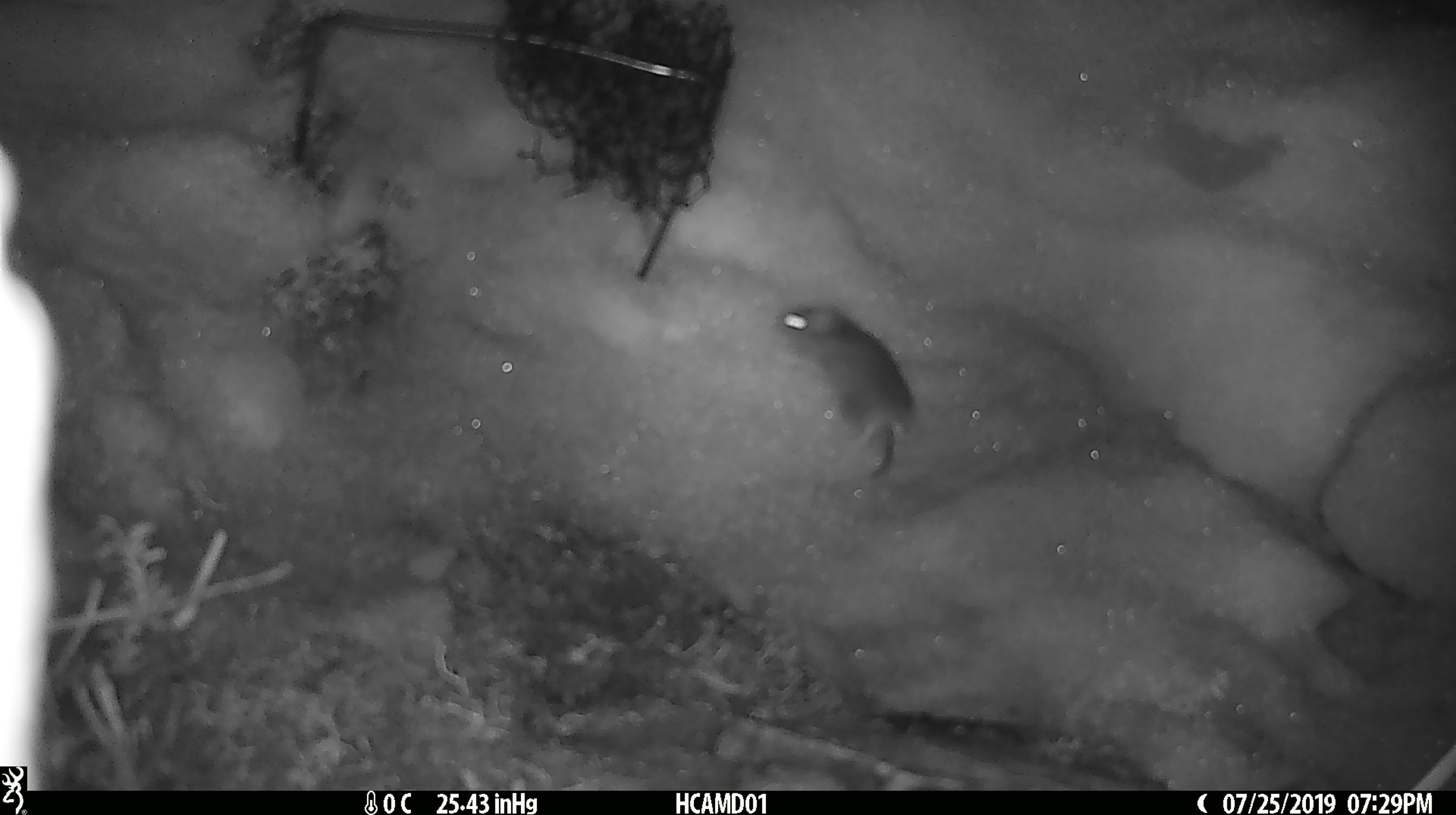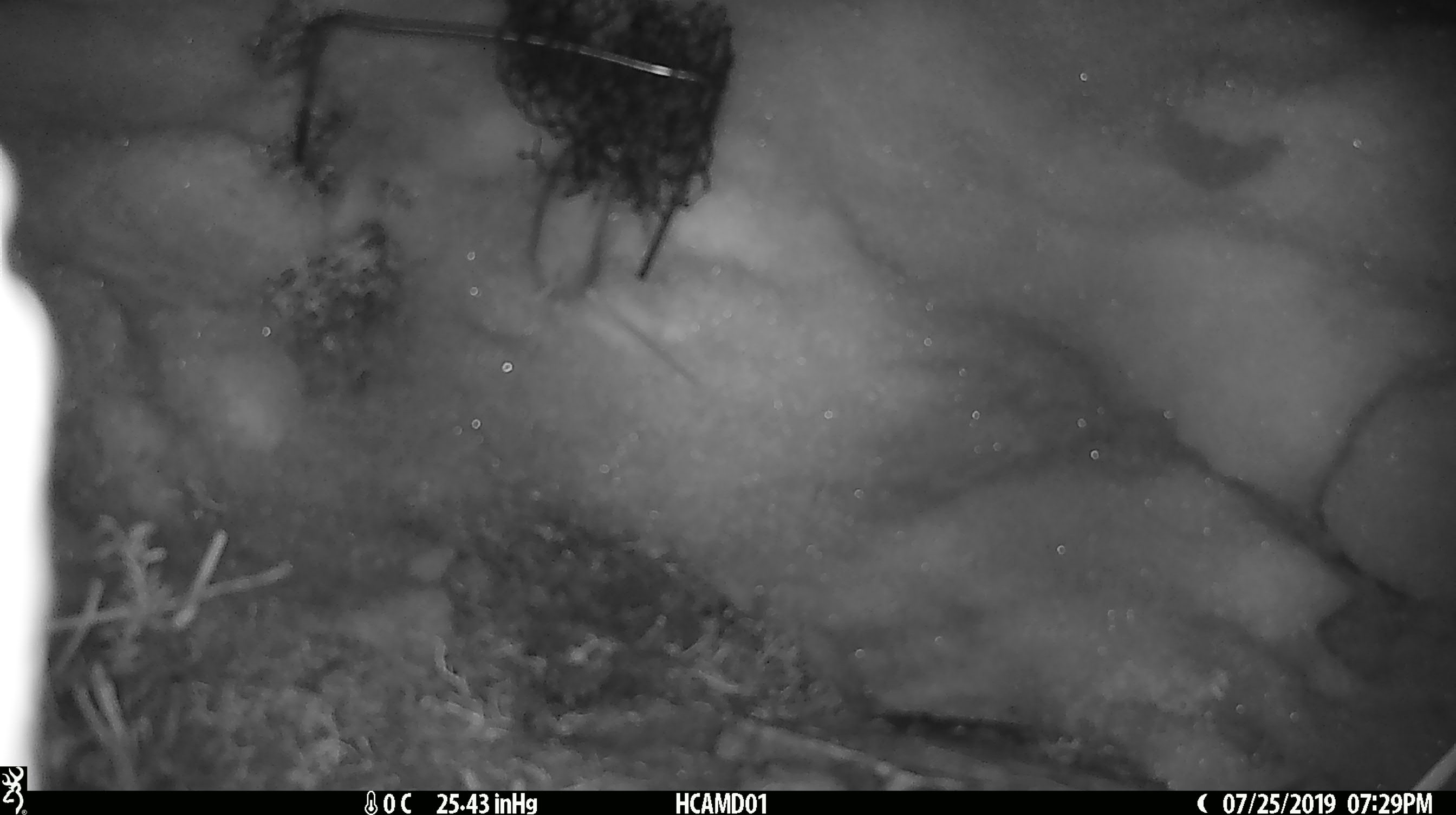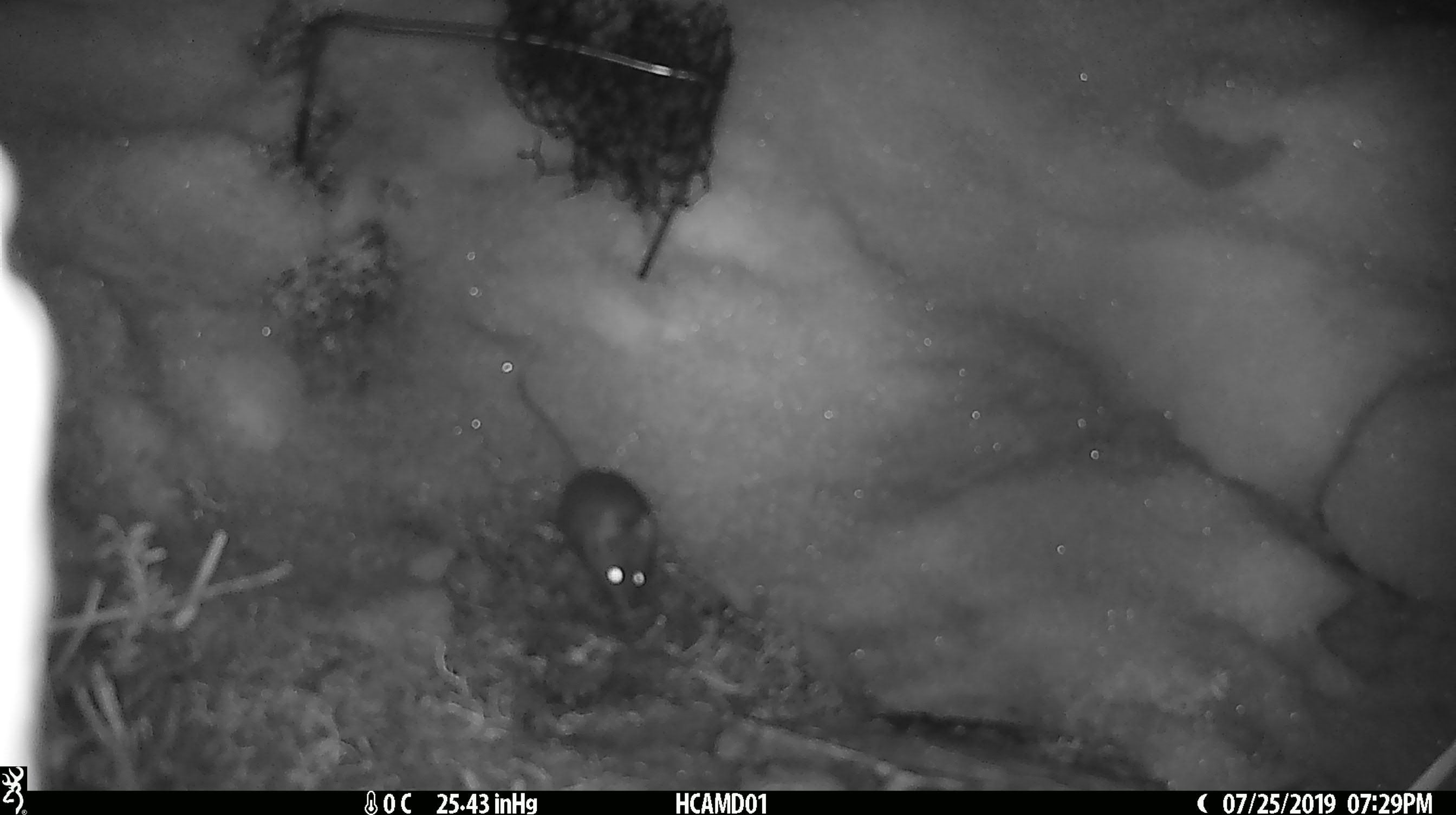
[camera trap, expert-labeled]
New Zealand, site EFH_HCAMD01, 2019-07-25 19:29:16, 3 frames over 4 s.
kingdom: Animalia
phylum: Chordata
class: Mammalia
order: Rodentia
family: Muridae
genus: Mus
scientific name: Mus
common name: mouse